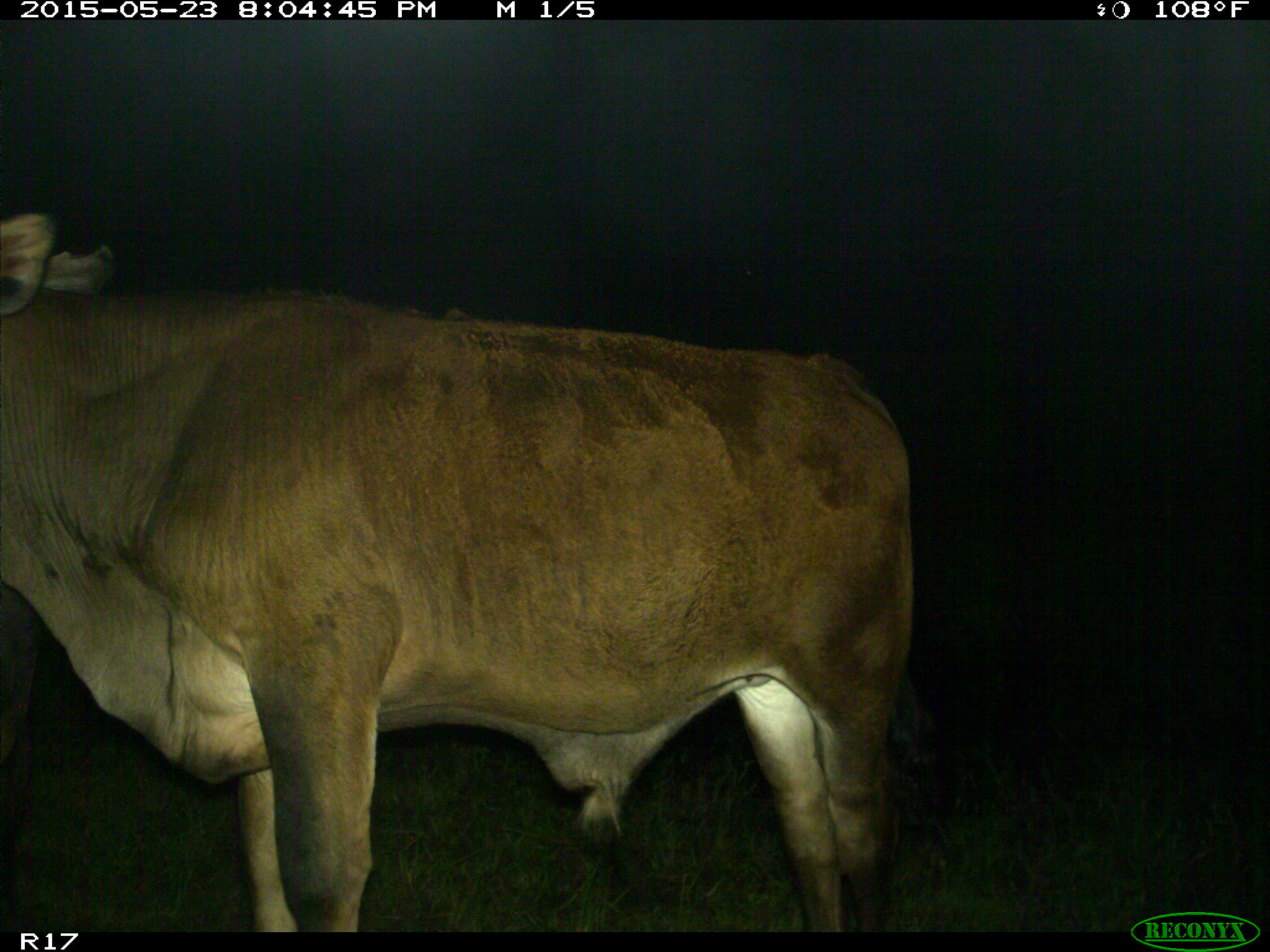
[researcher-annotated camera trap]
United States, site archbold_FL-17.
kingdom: Animalia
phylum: Chordata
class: Mammalia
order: Artiodactyla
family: Bovidae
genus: Bos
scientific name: Bos taurus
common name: domestic cow